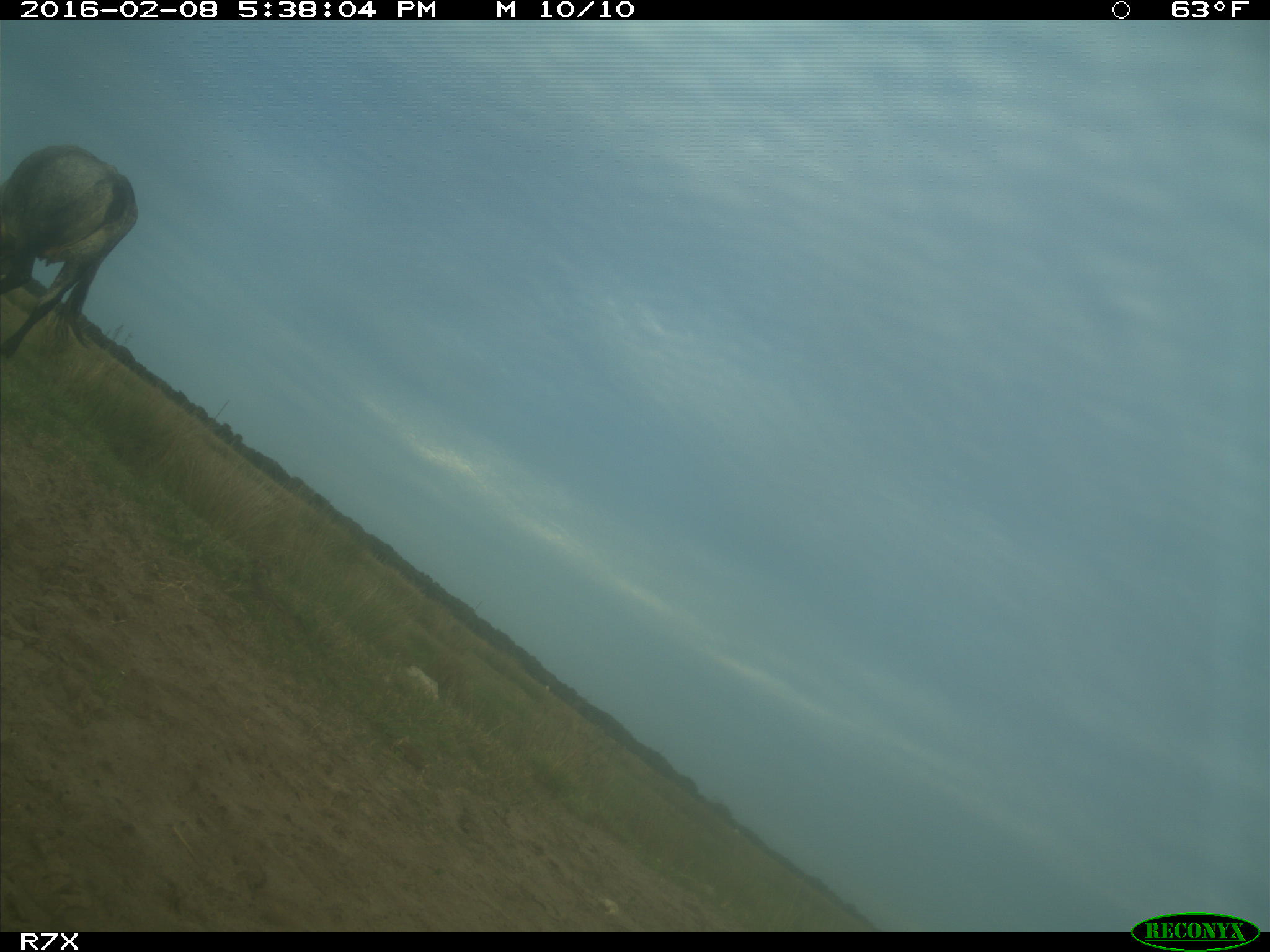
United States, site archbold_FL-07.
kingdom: Animalia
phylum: Chordata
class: Mammalia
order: Artiodactyla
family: Bovidae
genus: Bos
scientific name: Bos taurus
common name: domestic cow